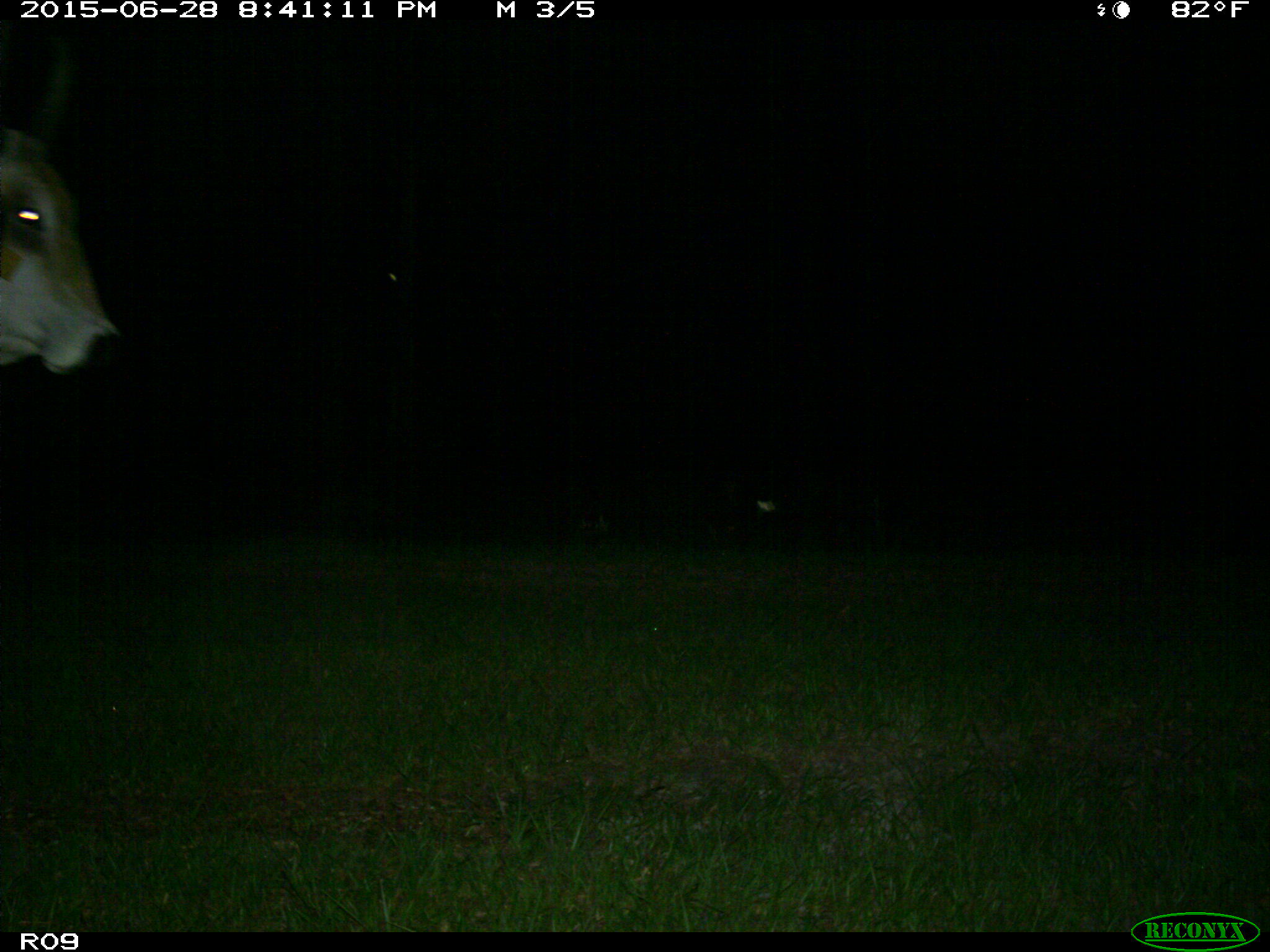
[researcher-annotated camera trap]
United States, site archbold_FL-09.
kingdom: Animalia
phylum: Chordata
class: Mammalia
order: Artiodactyla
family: Bovidae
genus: Bos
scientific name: Bos taurus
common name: domestic cow